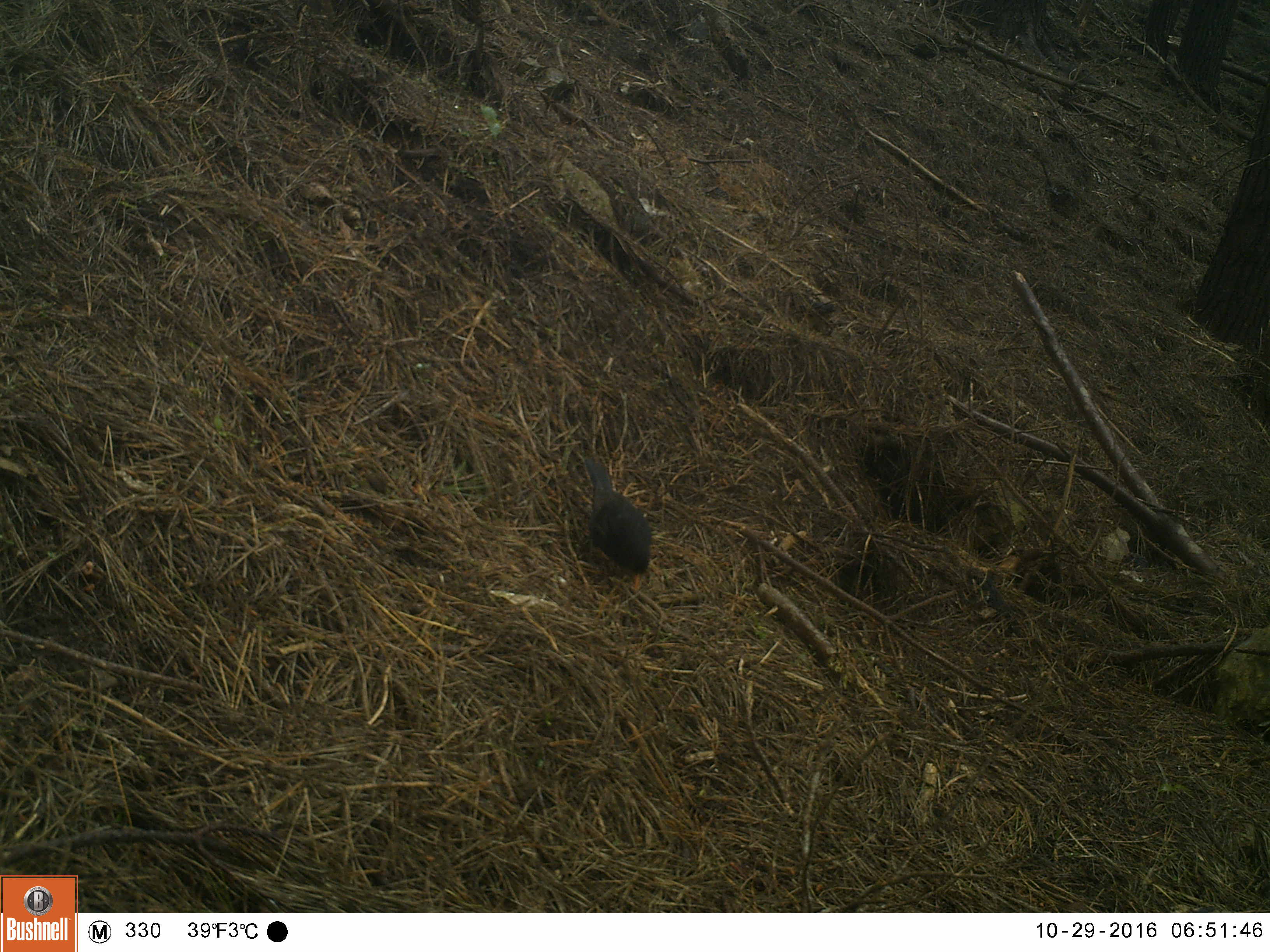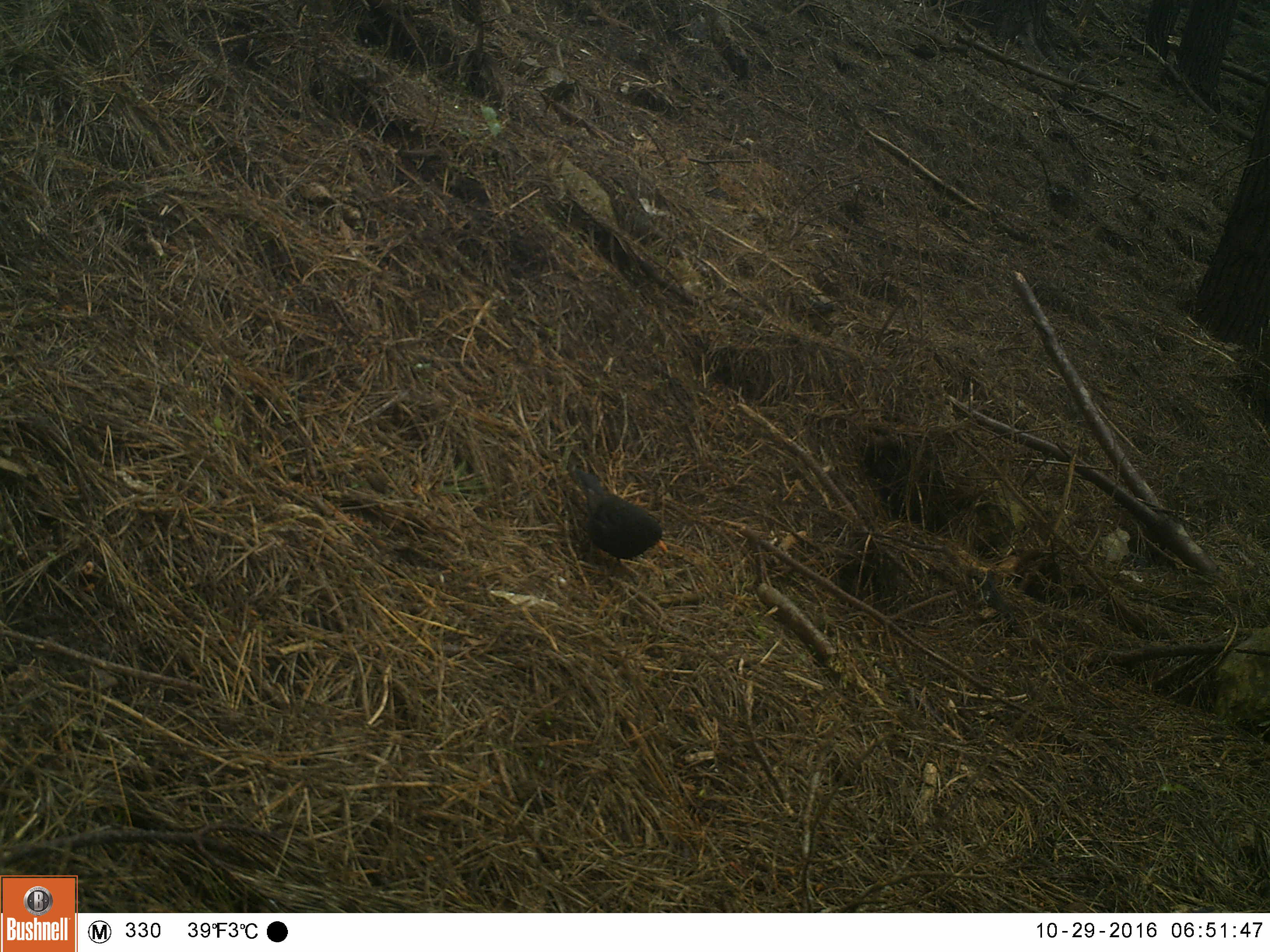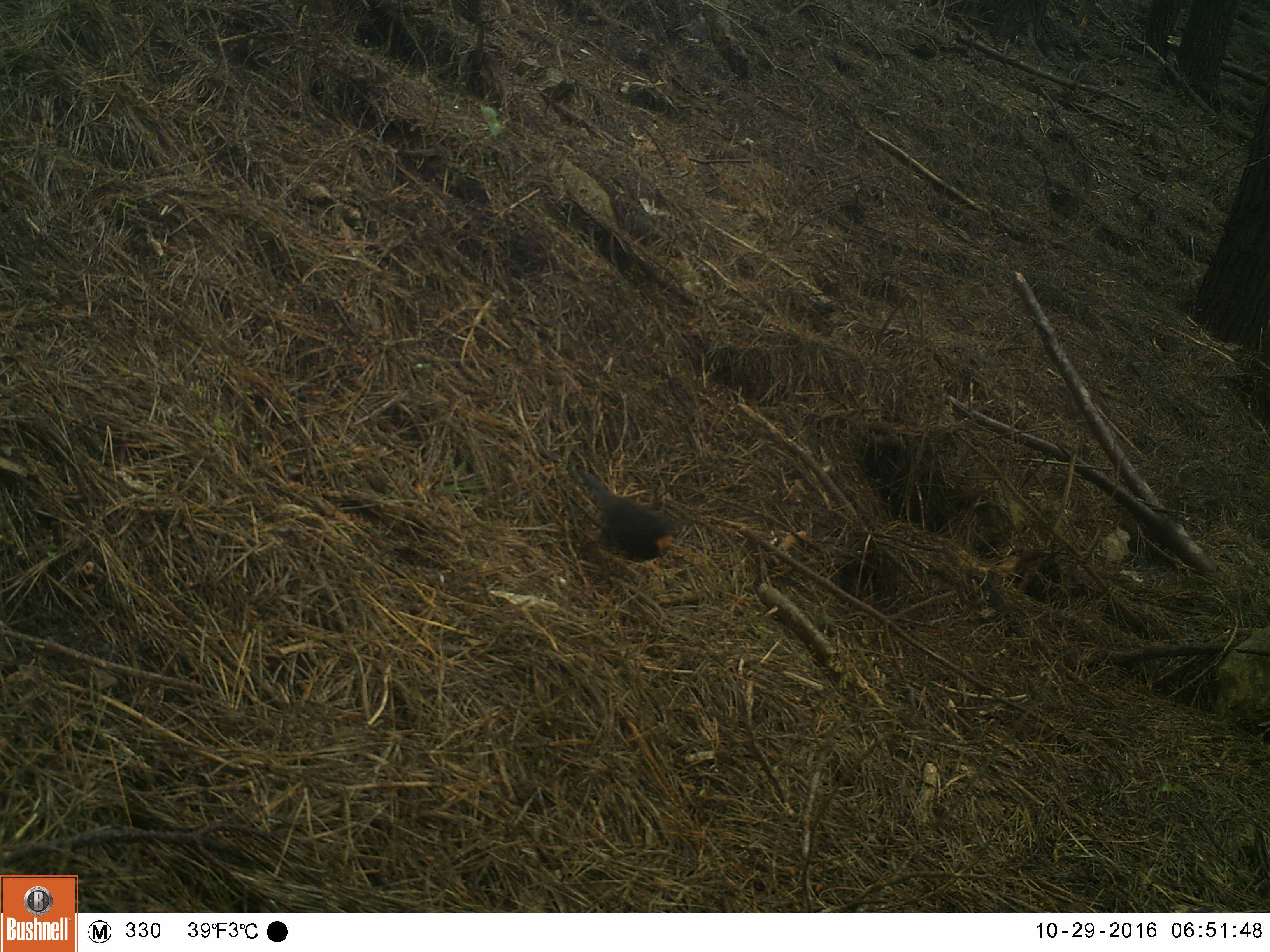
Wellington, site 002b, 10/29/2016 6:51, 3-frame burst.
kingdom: Animalia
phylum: Chordata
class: Aves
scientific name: Aves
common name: bird